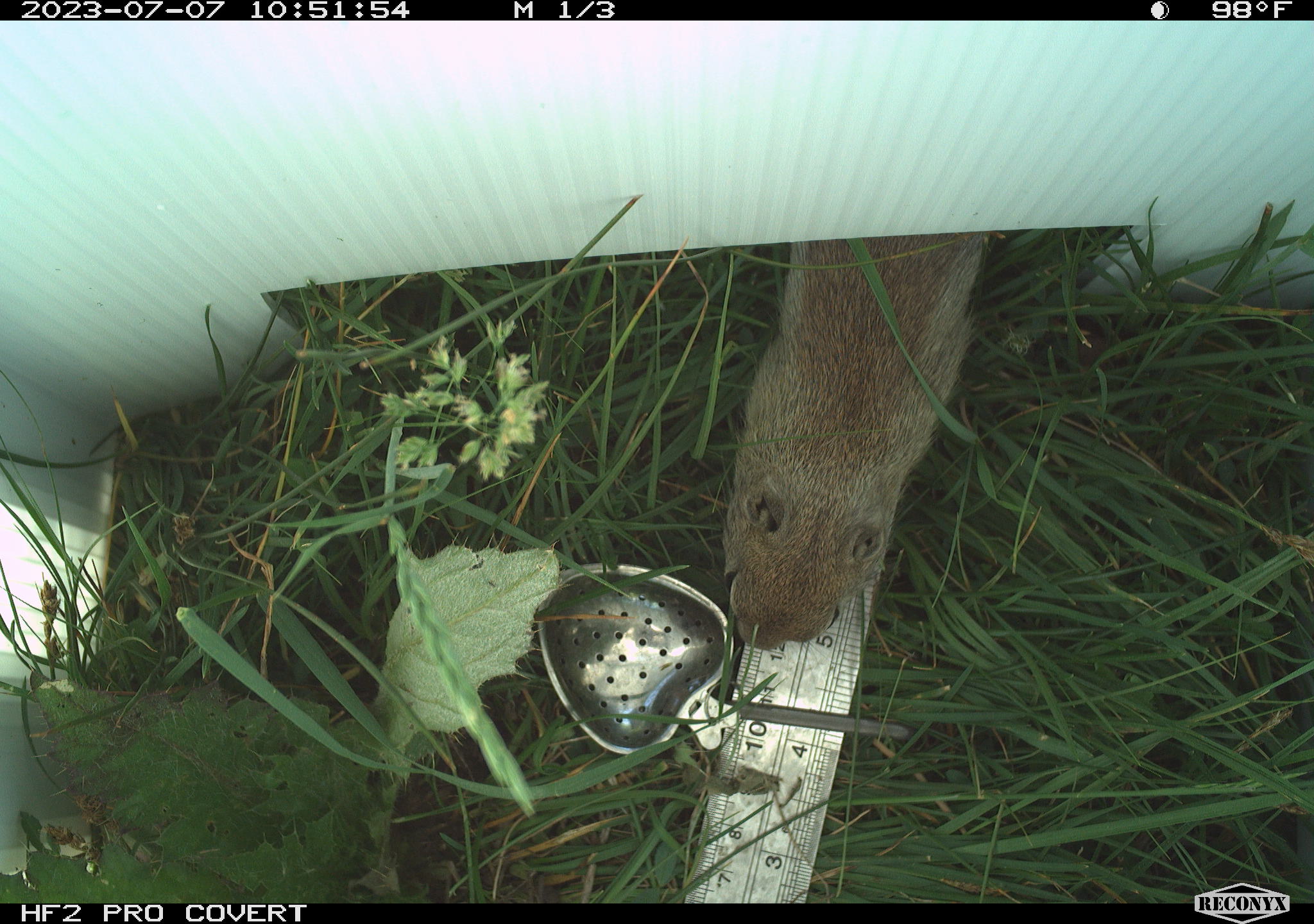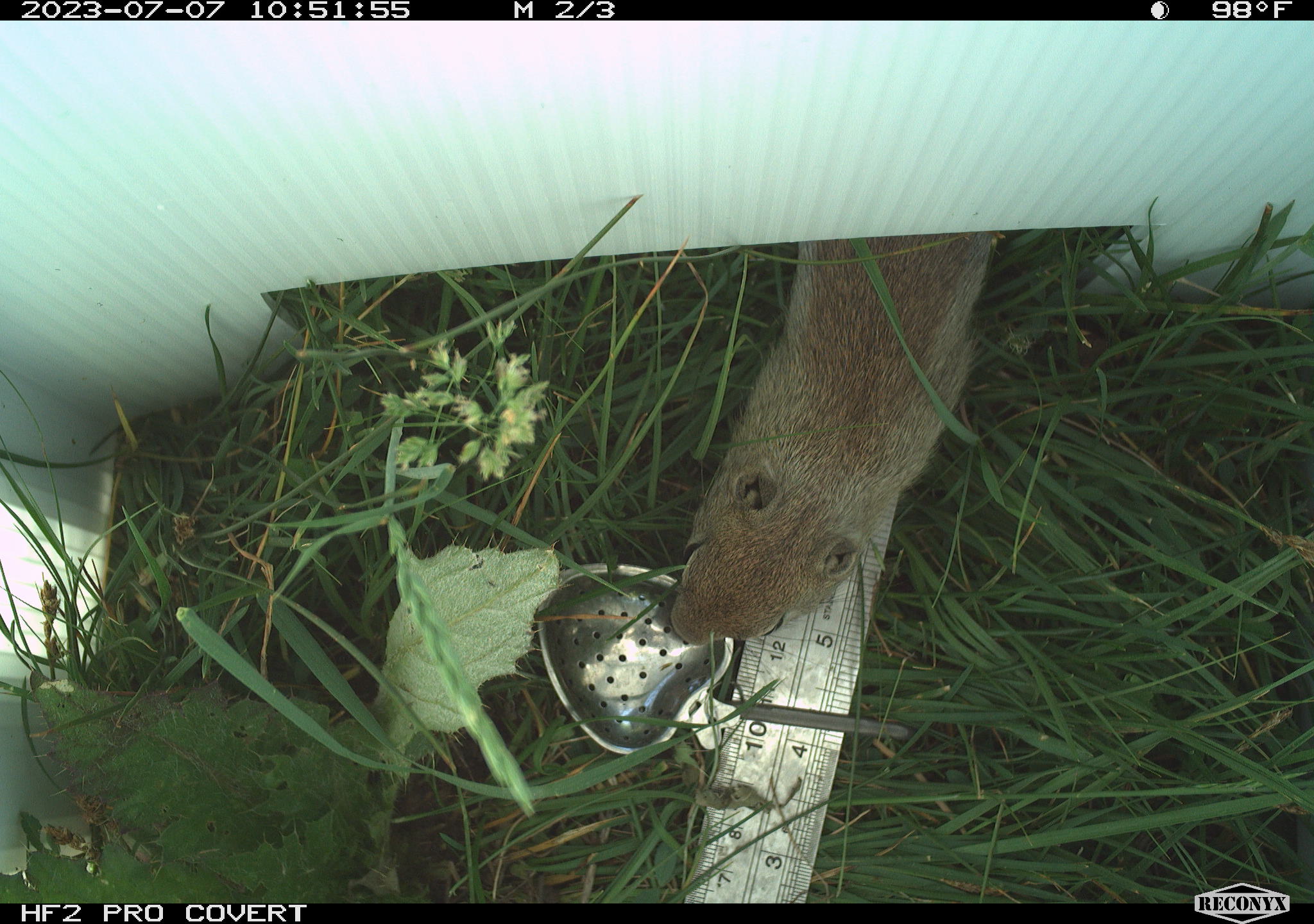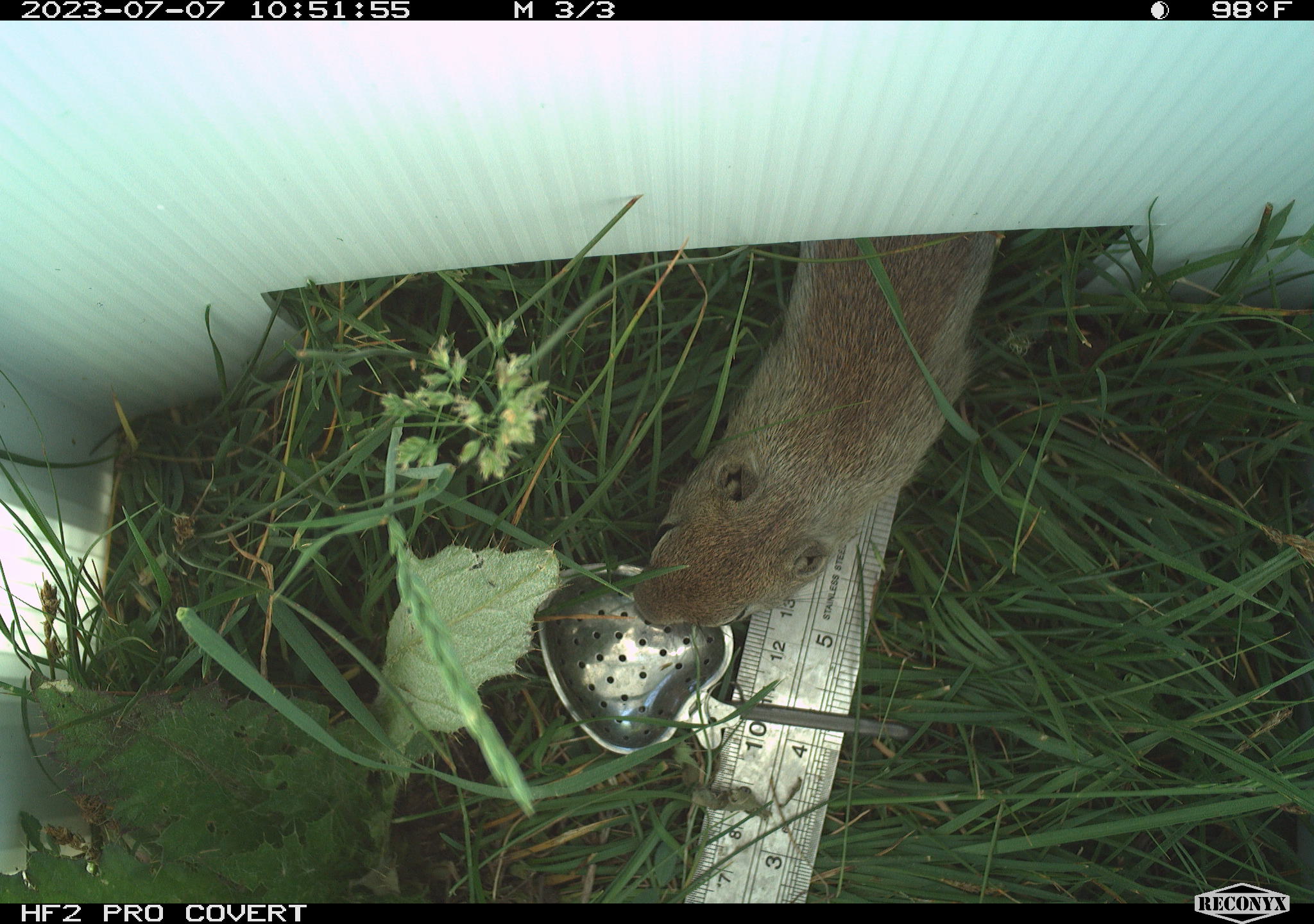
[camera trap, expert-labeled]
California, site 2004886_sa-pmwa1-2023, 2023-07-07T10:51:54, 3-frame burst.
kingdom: Animalia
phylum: Chordata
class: Mammalia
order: Rodentia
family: Sciuridae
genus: Urocitellus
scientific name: Urocitellus beldingi beldingi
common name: belding's ground squirrel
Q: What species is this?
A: Belding's ground squirrel (Urocitellus beldingi beldingi).